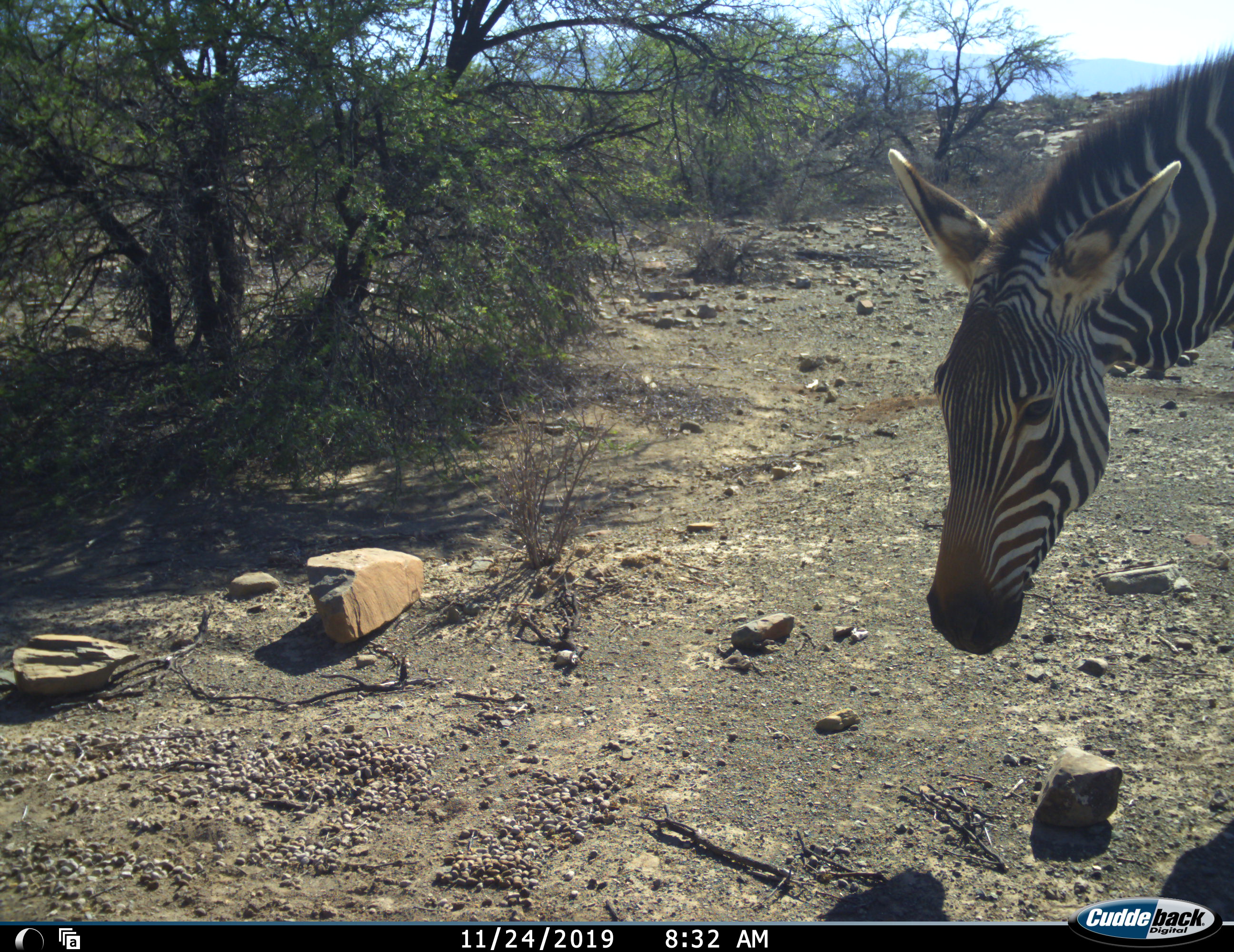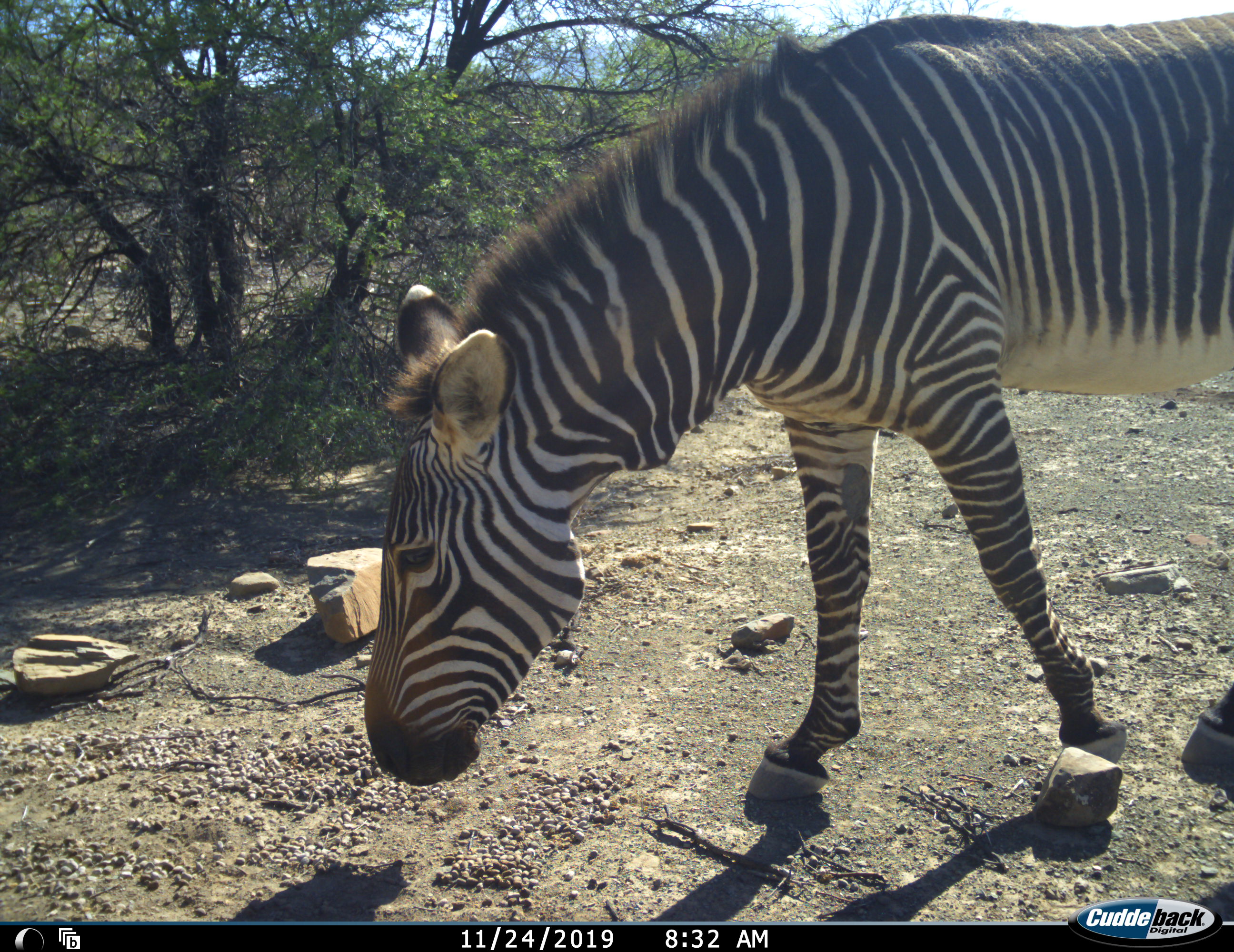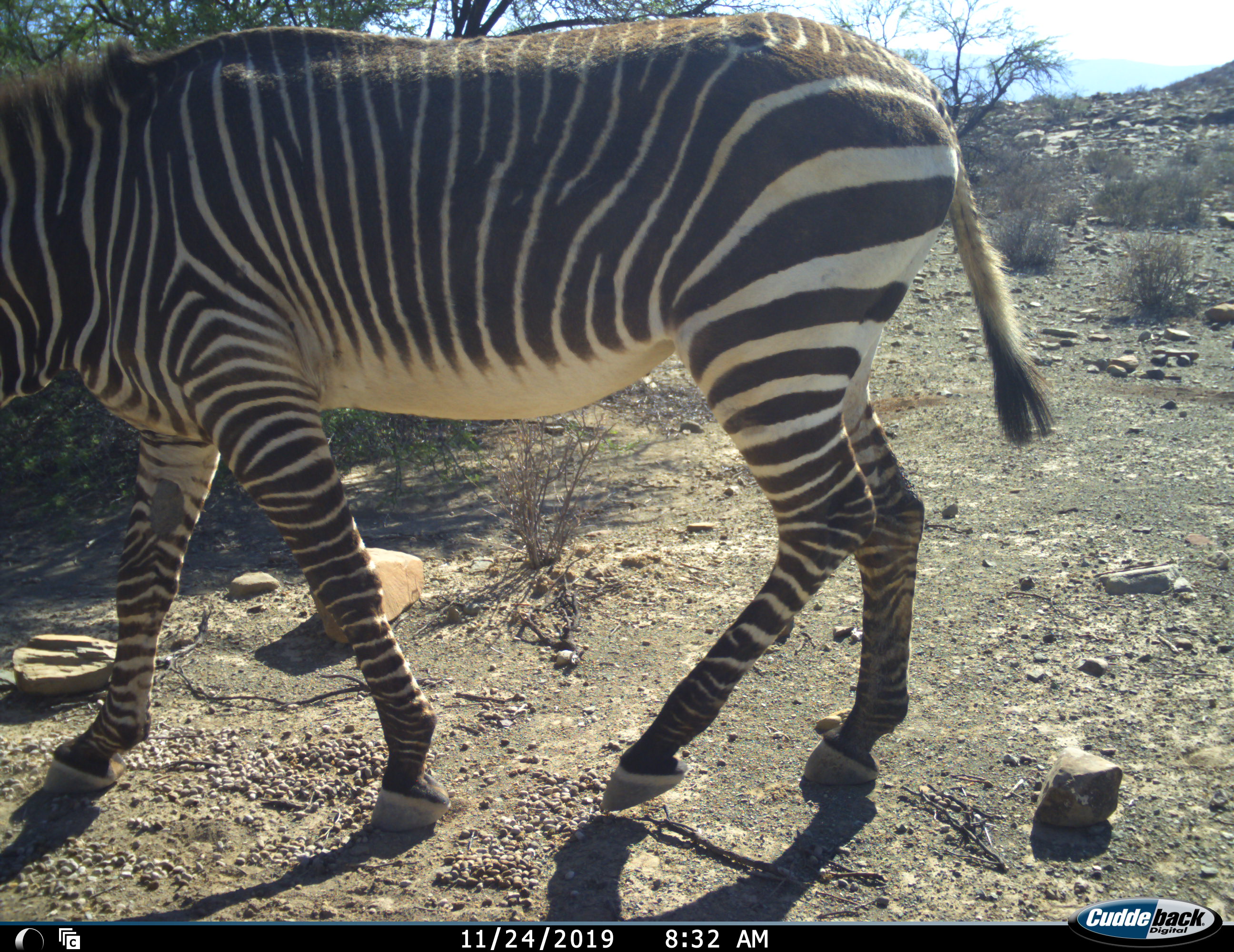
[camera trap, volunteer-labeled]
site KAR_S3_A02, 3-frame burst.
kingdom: Animalia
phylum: Chordata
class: Mammalia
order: Perissodactyla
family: Equidae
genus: Equus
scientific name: Equus zebra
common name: mountain zebra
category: zebramountain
Zebramountain (mountain zebra) (Equus zebra), count 1. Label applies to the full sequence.